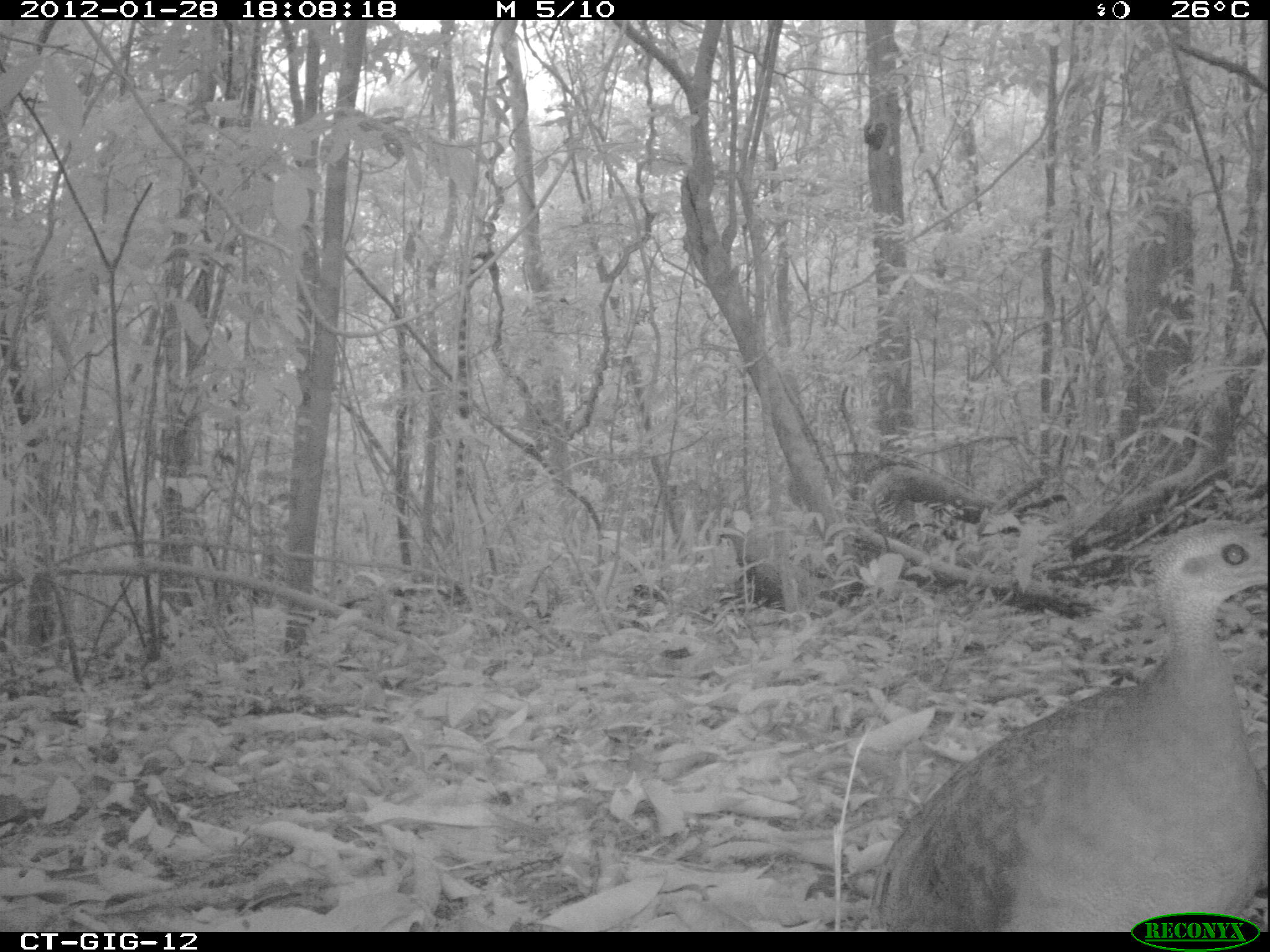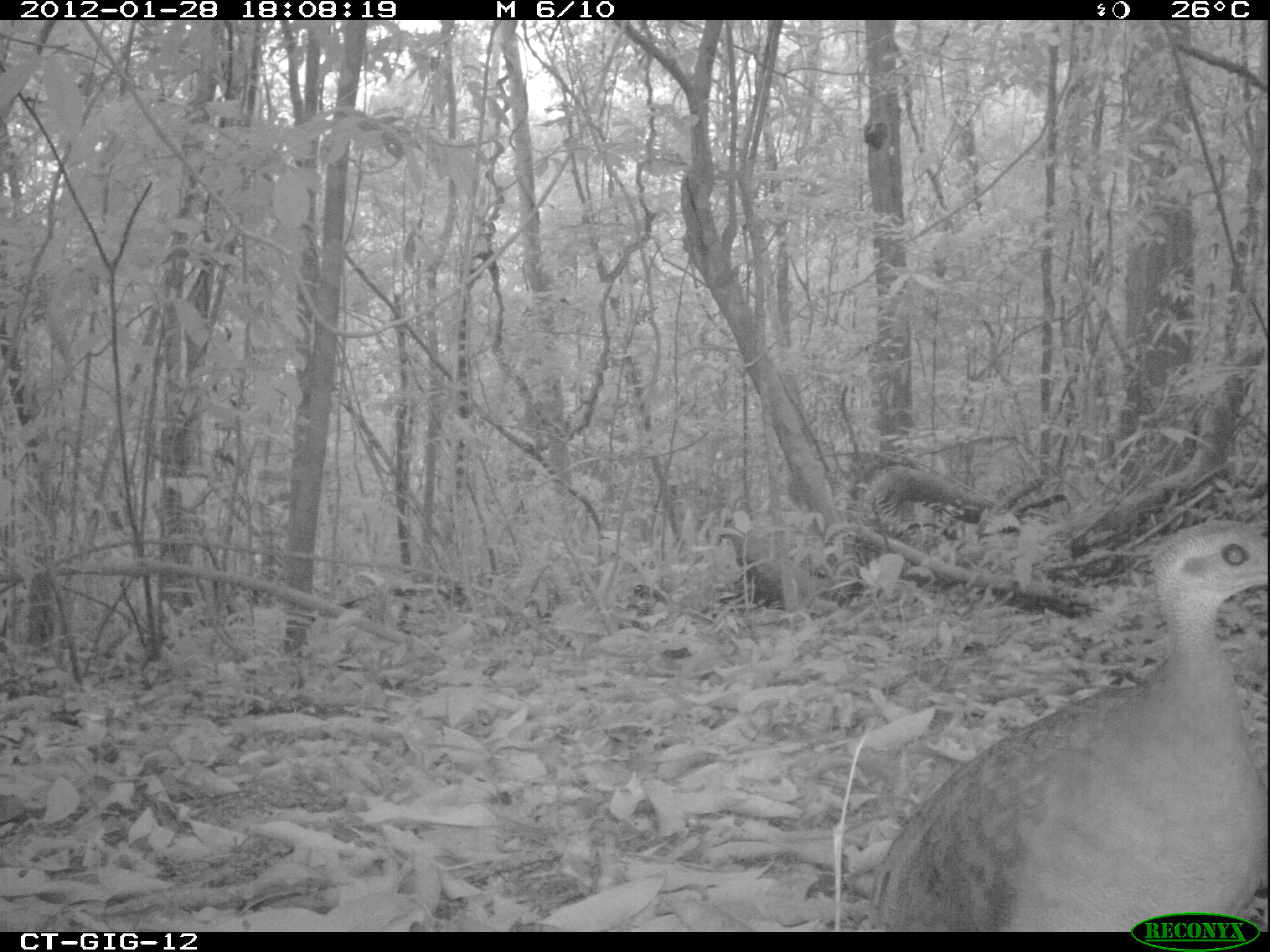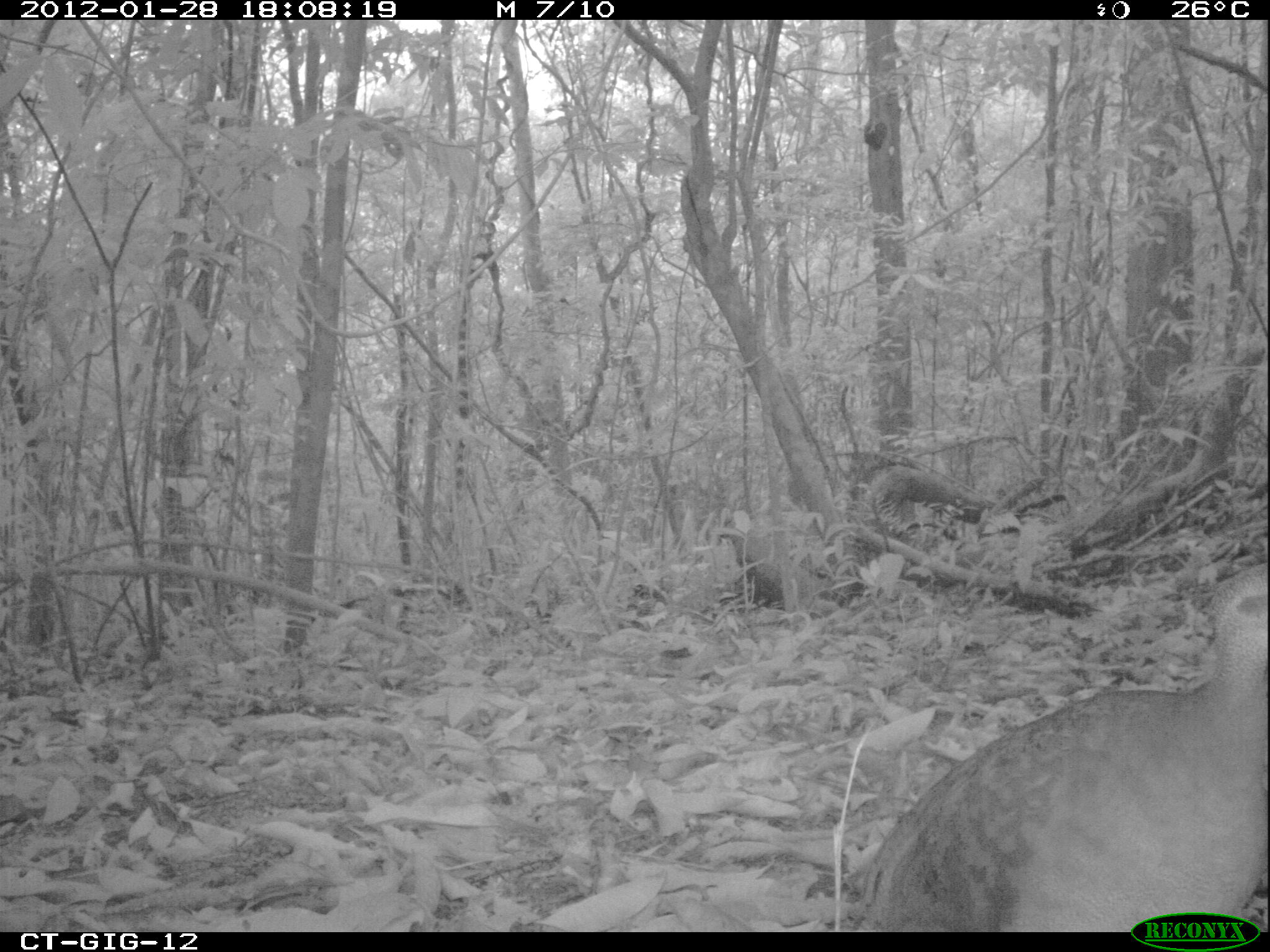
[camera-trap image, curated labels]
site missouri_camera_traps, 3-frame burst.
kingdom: Animalia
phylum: Chordata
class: Aves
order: Tinamiformes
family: Tinamidae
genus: Tinamus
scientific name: Tinamus major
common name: great tinamou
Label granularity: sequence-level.